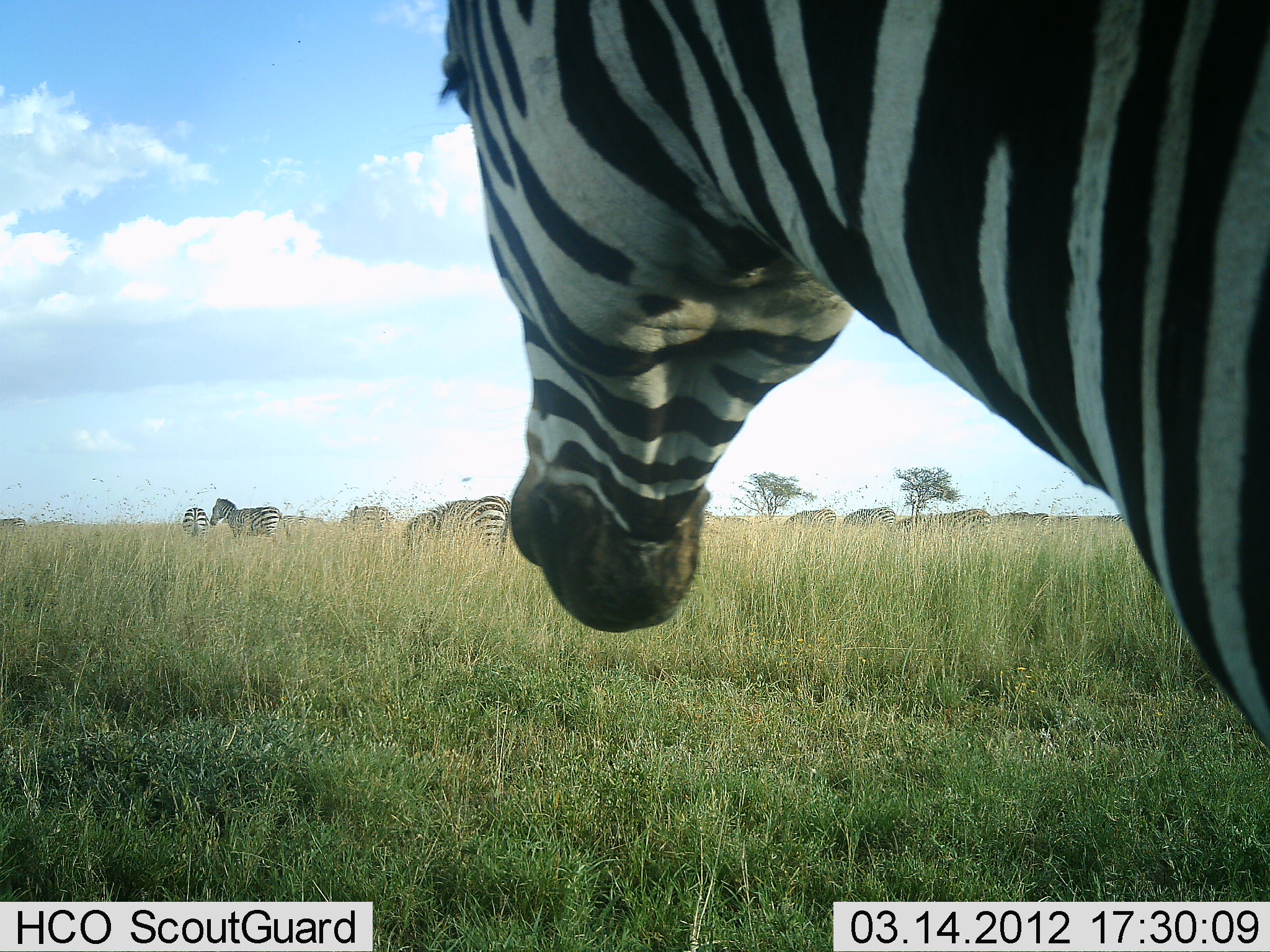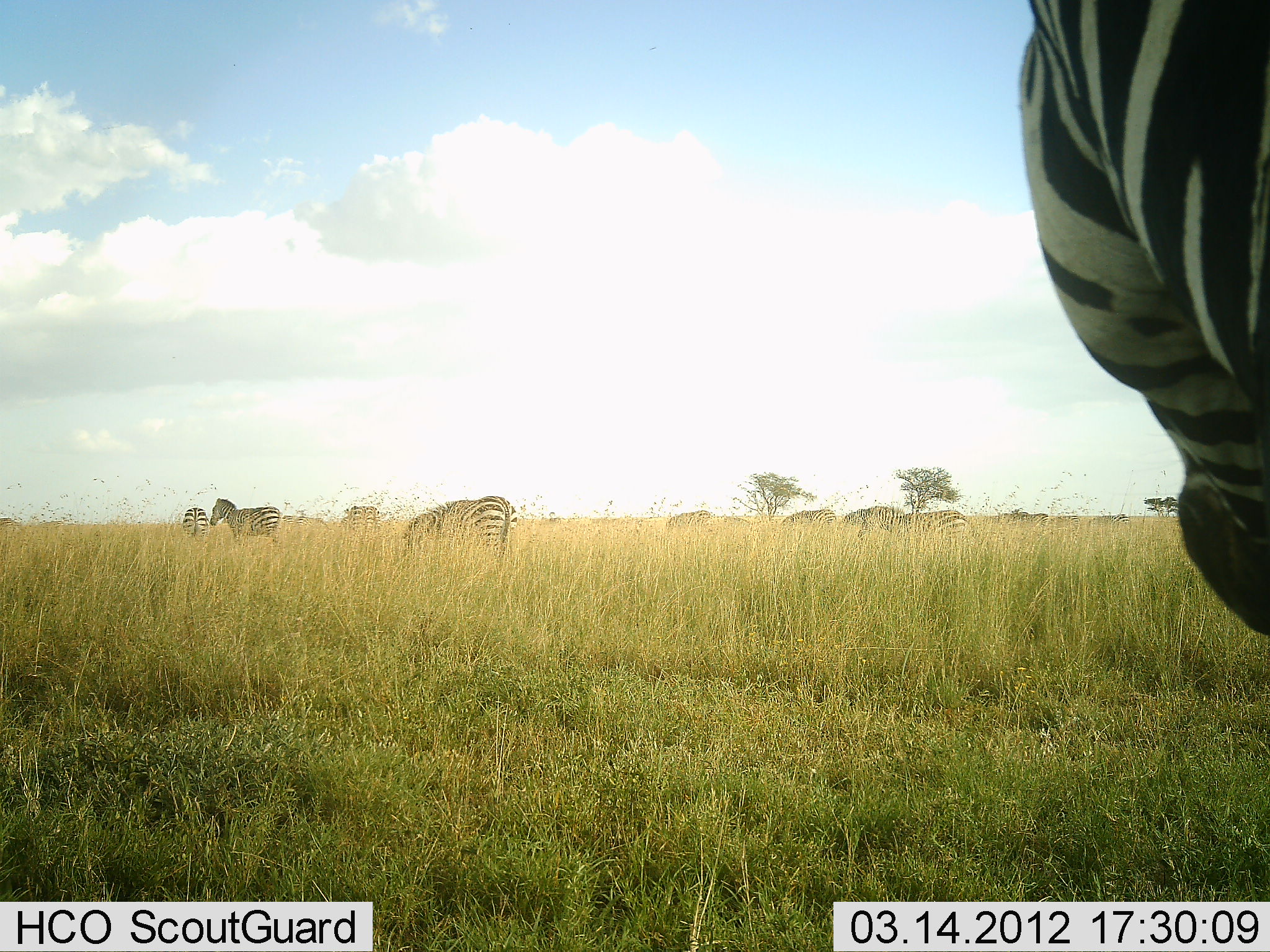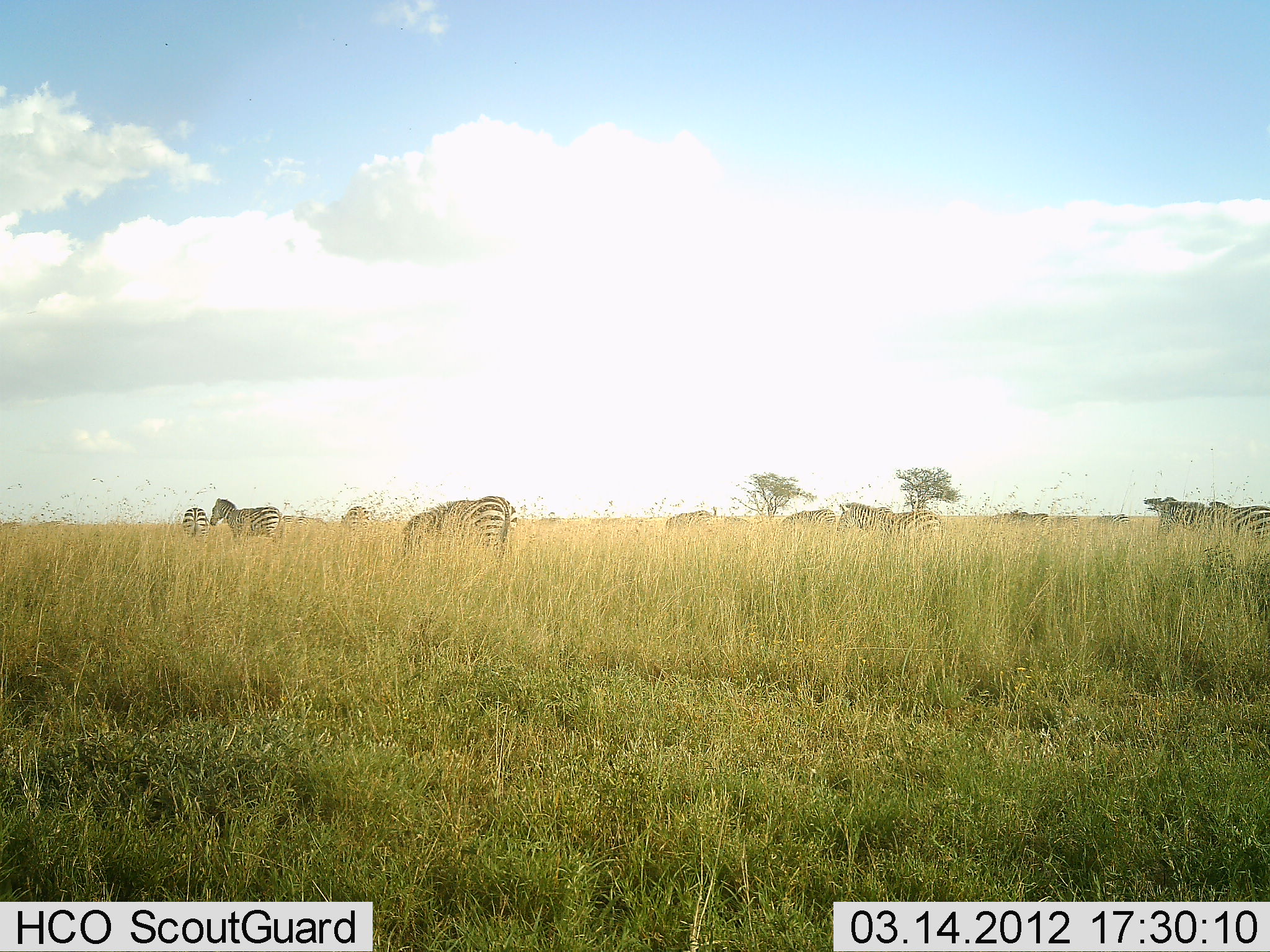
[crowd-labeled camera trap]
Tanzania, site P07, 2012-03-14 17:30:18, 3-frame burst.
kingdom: Animalia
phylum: Chordata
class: Mammalia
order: Perissodactyla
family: Equidae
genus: Equus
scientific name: Equus quagga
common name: plains zebra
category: zebra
Zebra (plains zebra) (Equus quagga), count 11-50. Behavior (volunteer vote fractions): standing 70%, resting 0%, moving 50%, interacting 0%. Young present (vote fraction): 0%. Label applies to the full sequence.